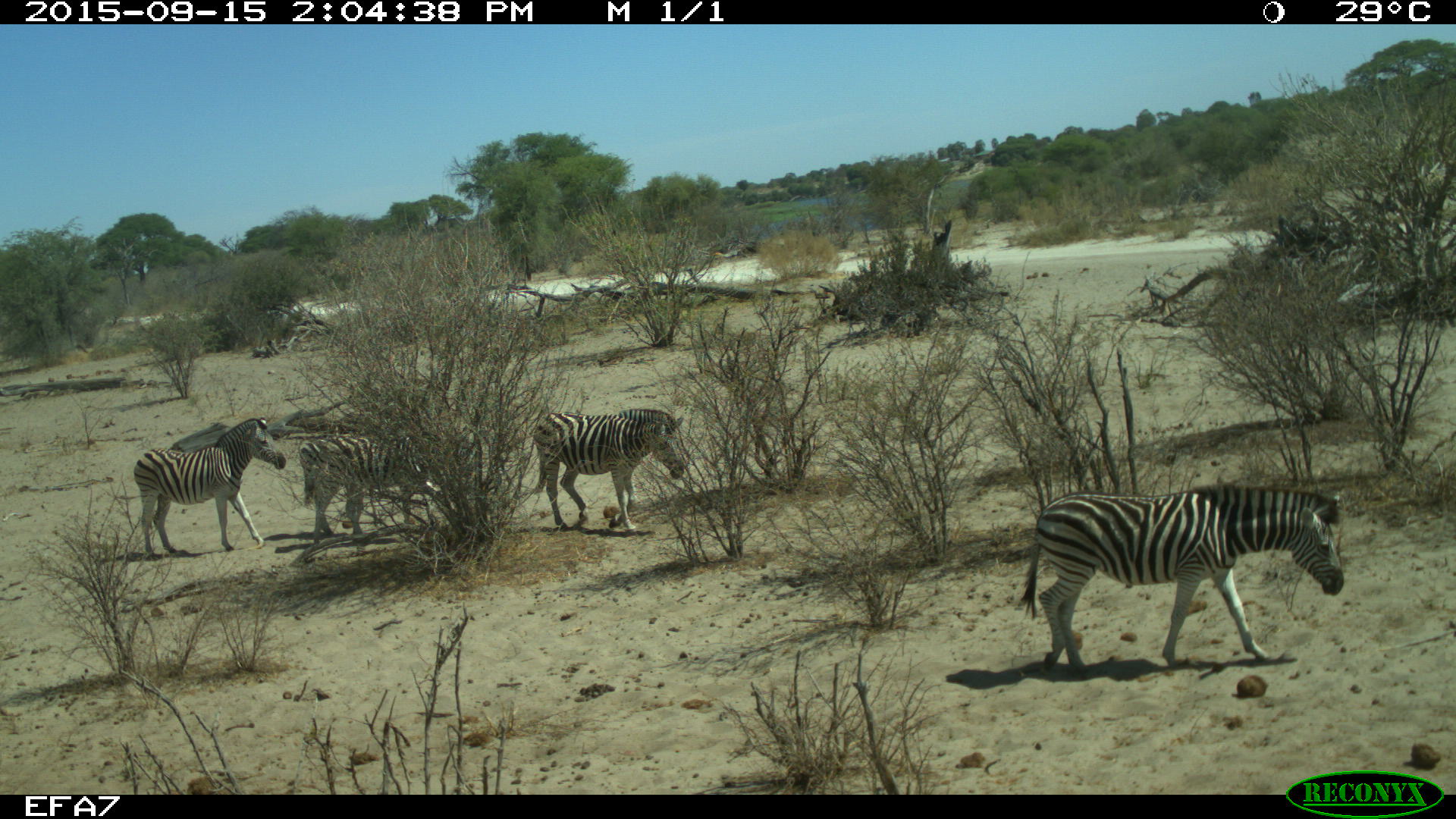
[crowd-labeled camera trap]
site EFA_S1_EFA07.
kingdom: Animalia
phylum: Chordata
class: Mammalia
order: Perissodactyla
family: Equidae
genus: Equus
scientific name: Equus quagga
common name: plains zebra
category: zebraplains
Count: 4.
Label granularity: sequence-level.